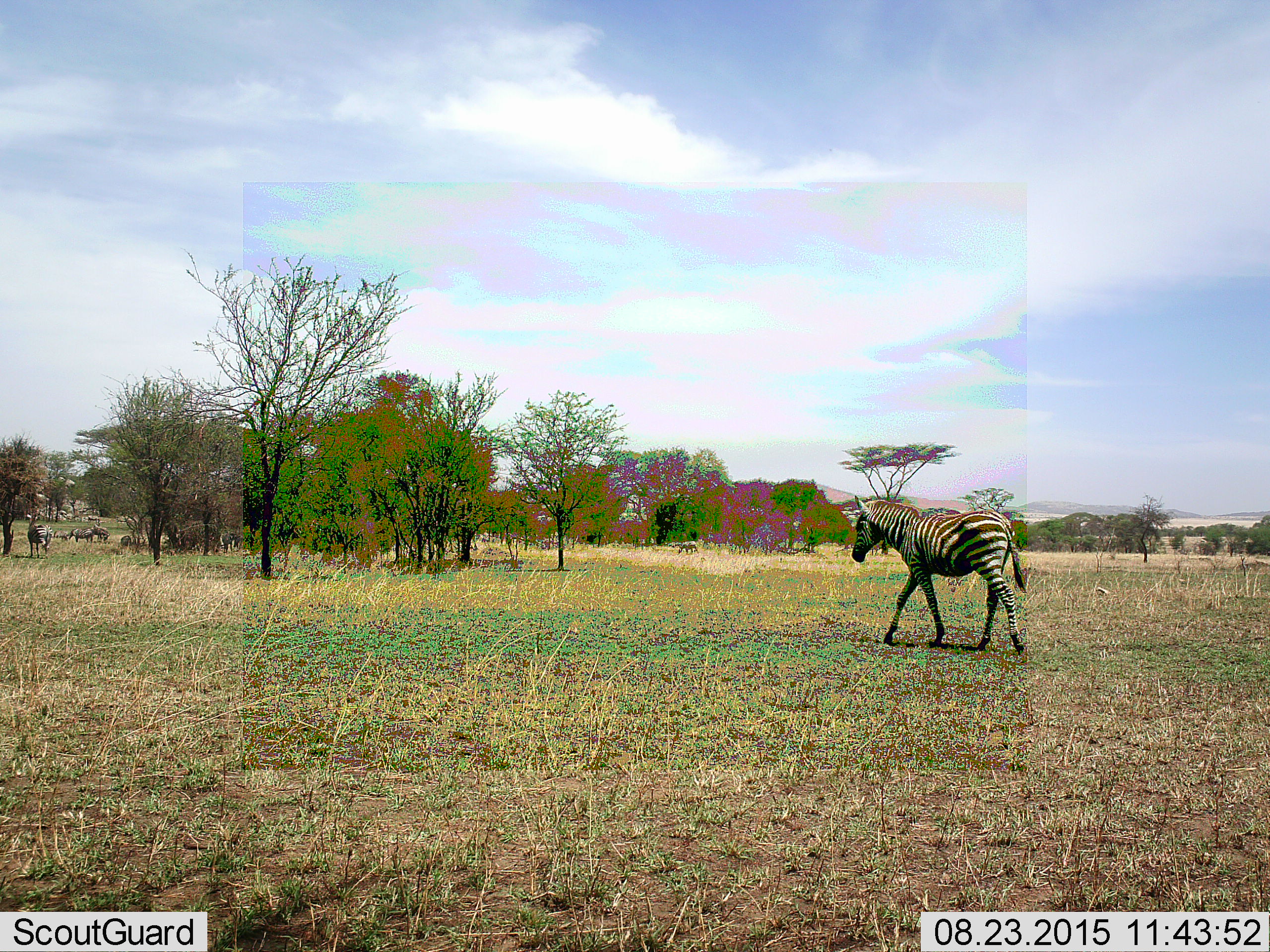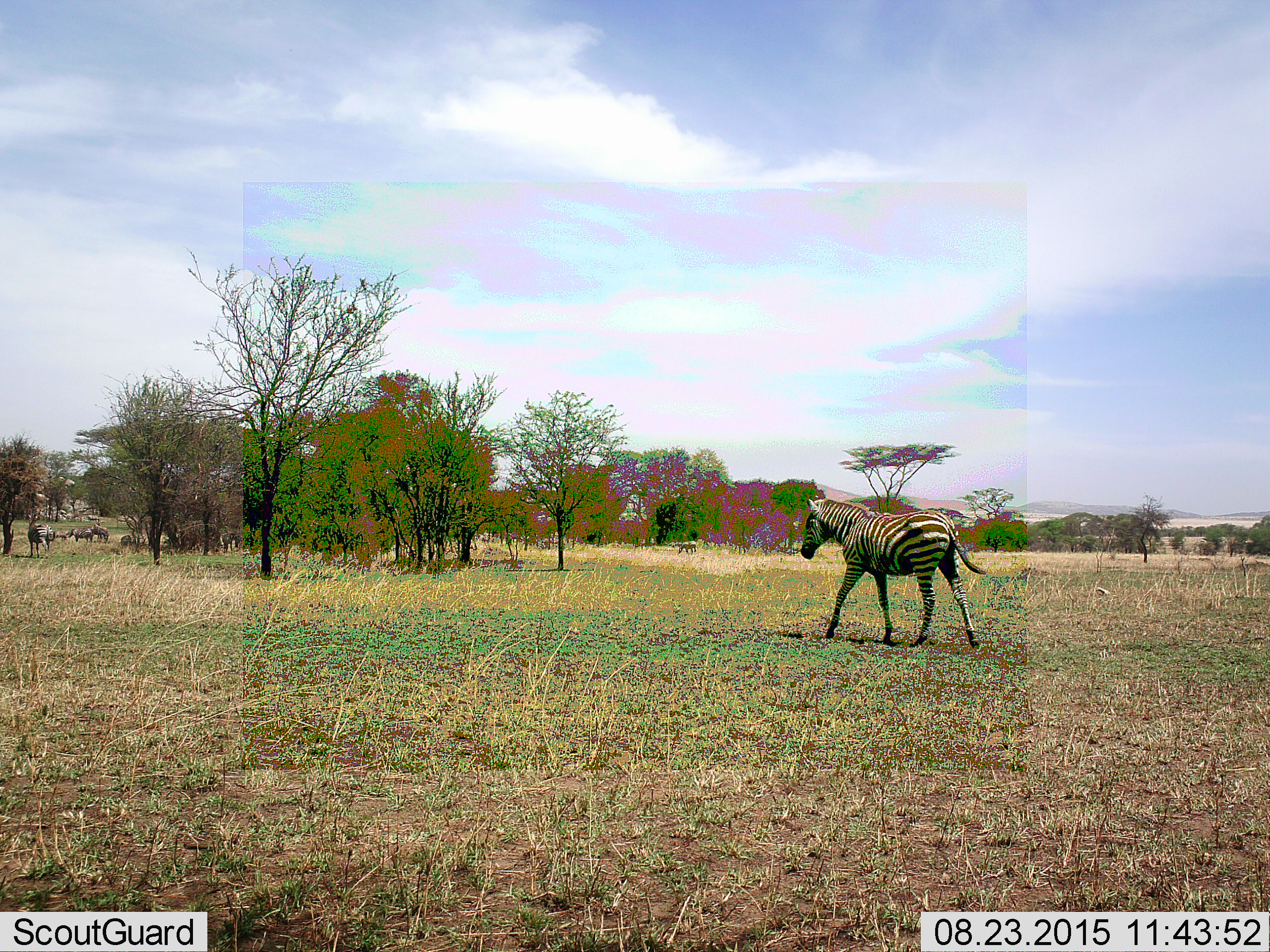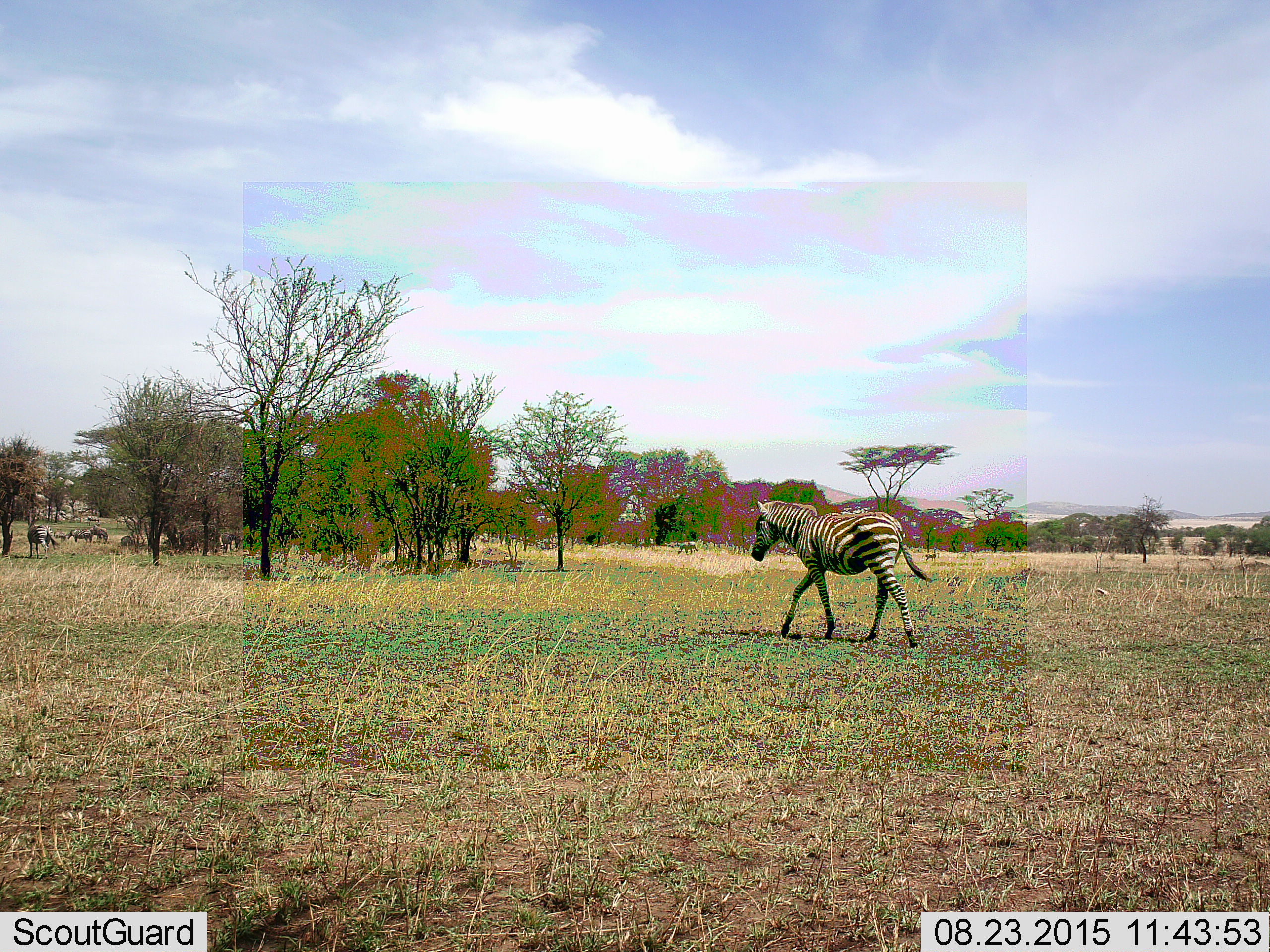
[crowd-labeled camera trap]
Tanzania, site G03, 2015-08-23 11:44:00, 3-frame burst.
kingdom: Animalia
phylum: Chordata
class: Mammalia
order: Perissodactyla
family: Equidae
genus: Equus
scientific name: Equus quagga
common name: plains zebra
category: zebra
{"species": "zebra (plains zebra) (Equus quagga)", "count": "6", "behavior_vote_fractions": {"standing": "68%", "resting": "5%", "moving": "100%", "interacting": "11%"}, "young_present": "5%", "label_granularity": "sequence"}